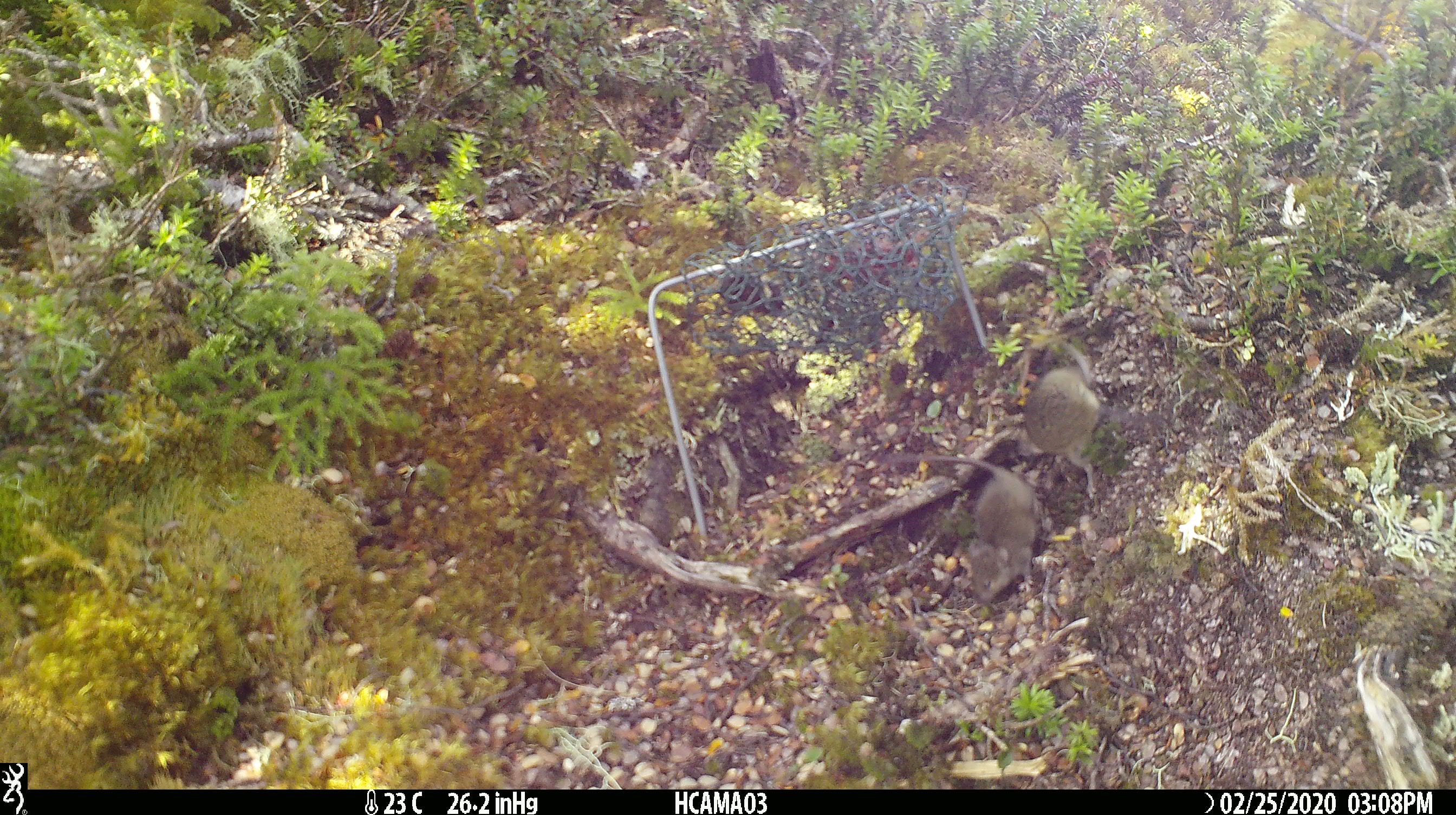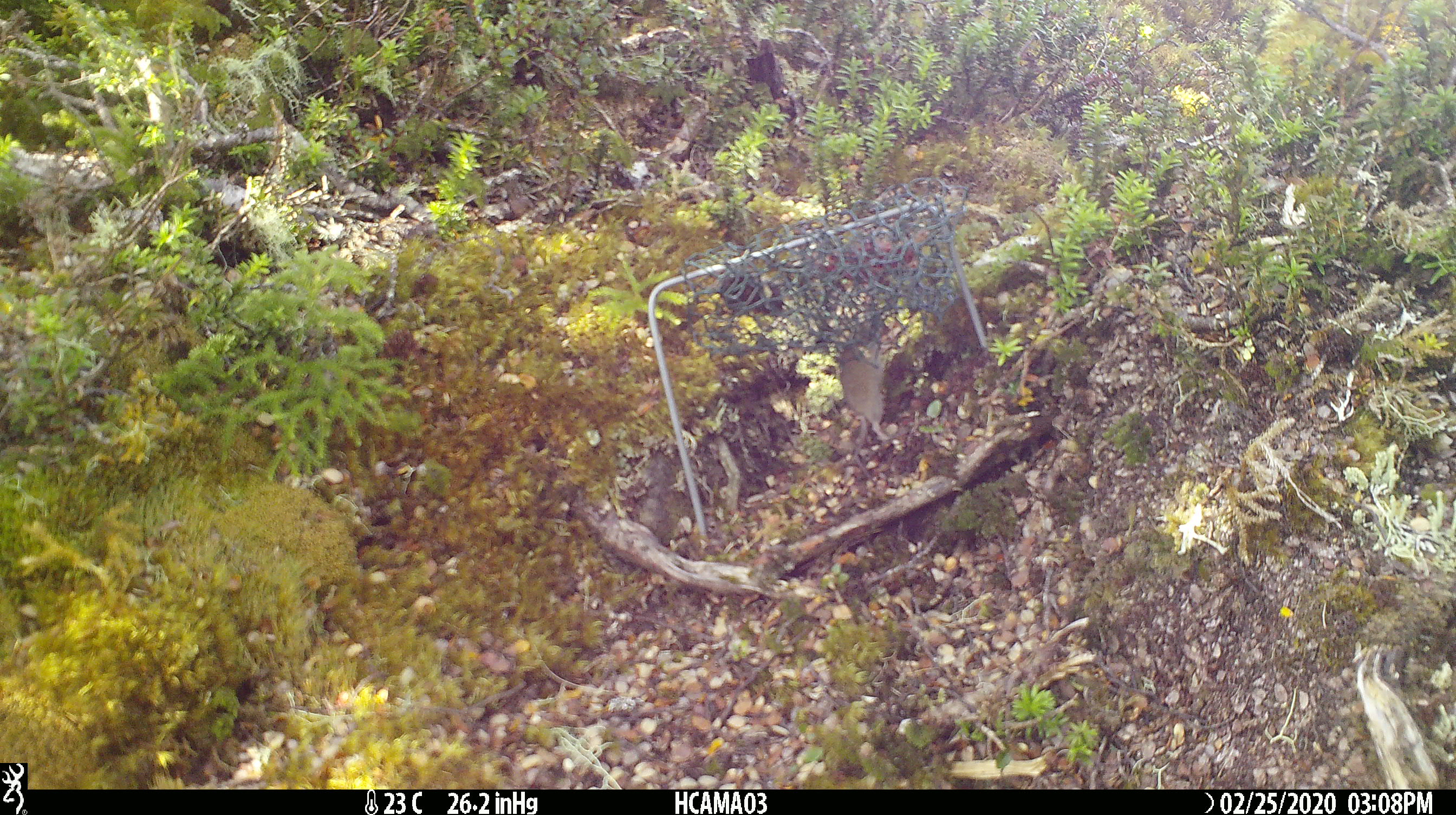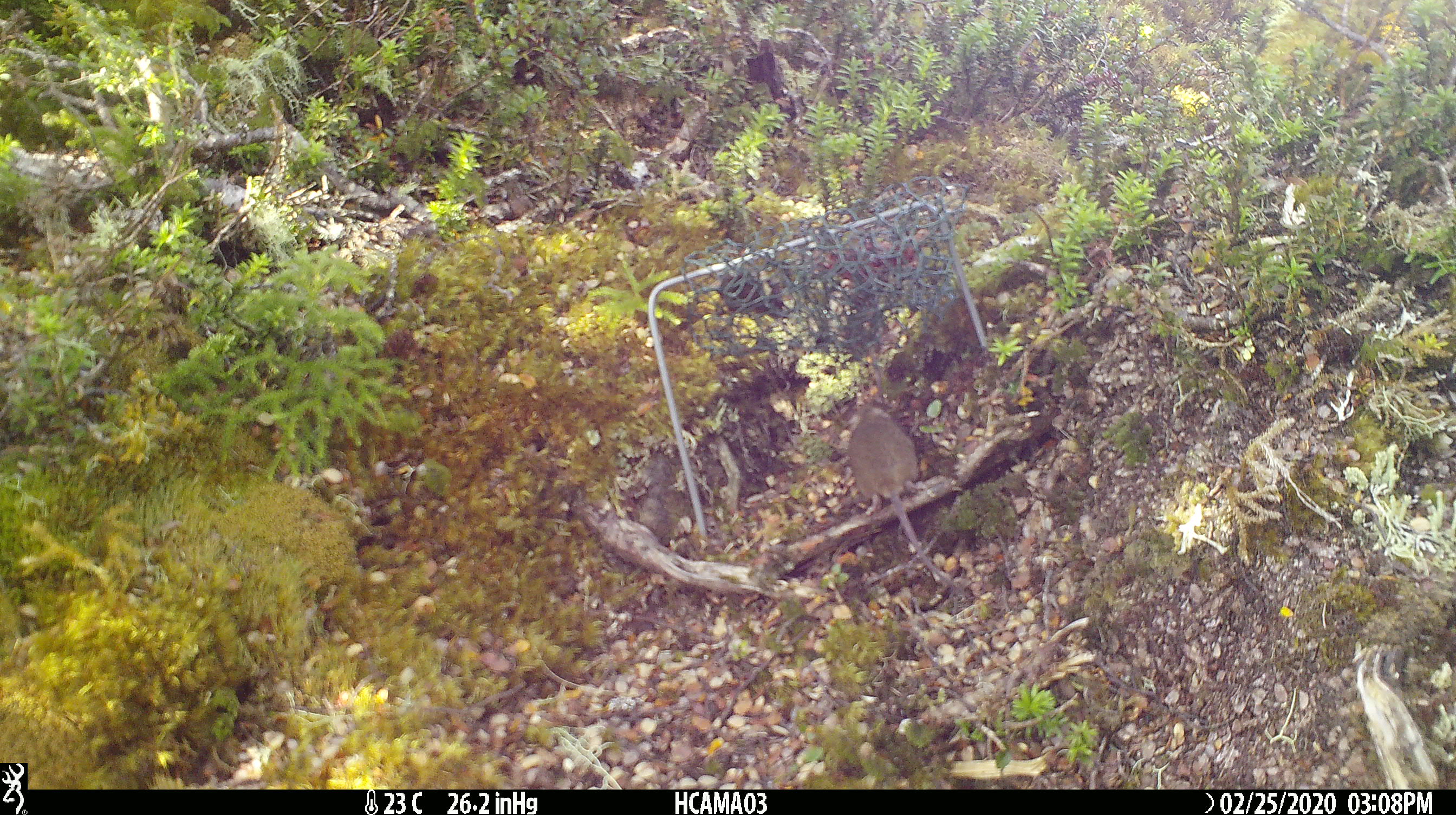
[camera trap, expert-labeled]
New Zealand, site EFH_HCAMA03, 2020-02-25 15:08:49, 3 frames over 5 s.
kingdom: Animalia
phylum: Chordata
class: Mammalia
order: Rodentia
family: Muridae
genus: Mus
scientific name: Mus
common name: mouse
Mouse (Mus).